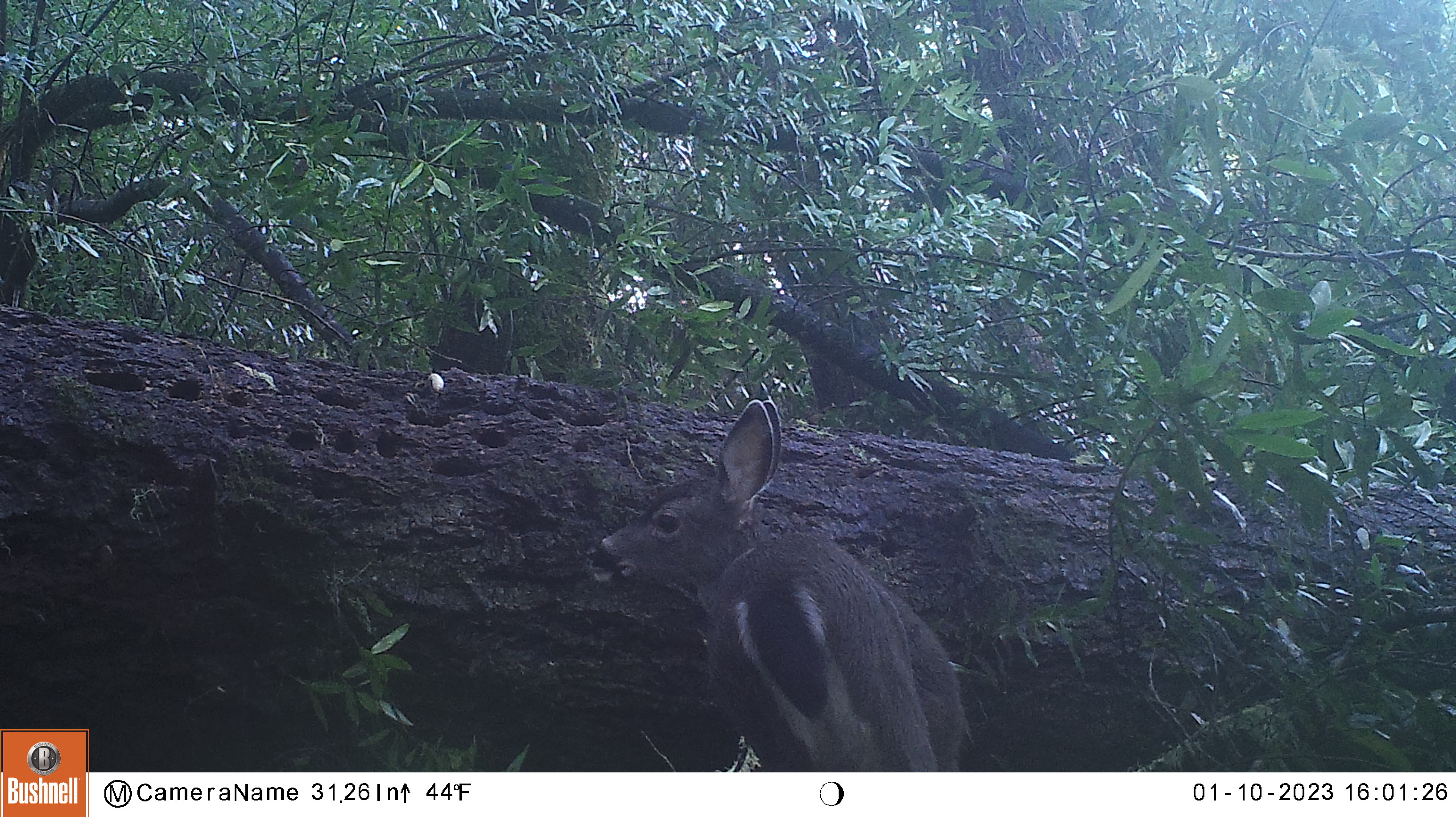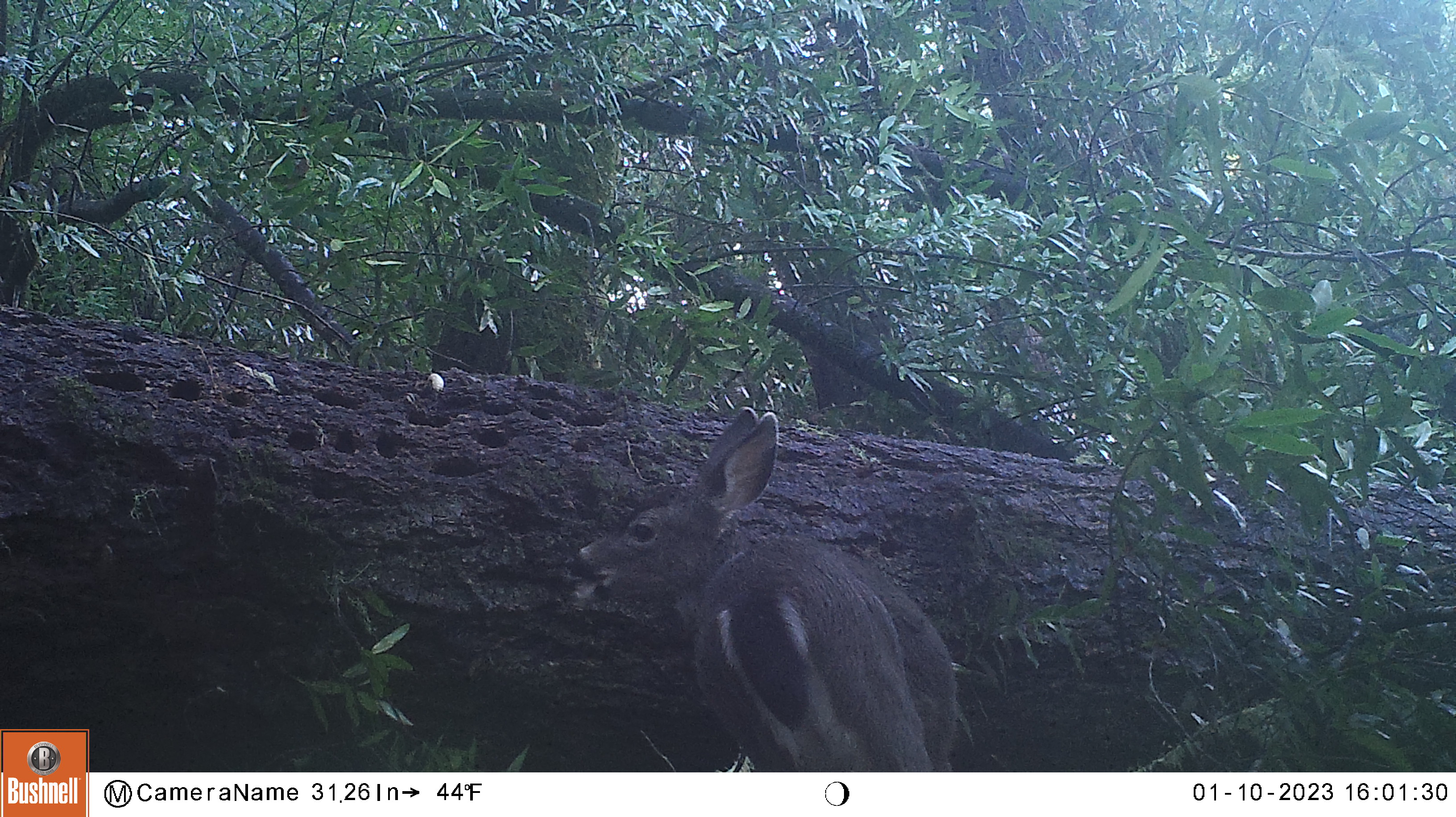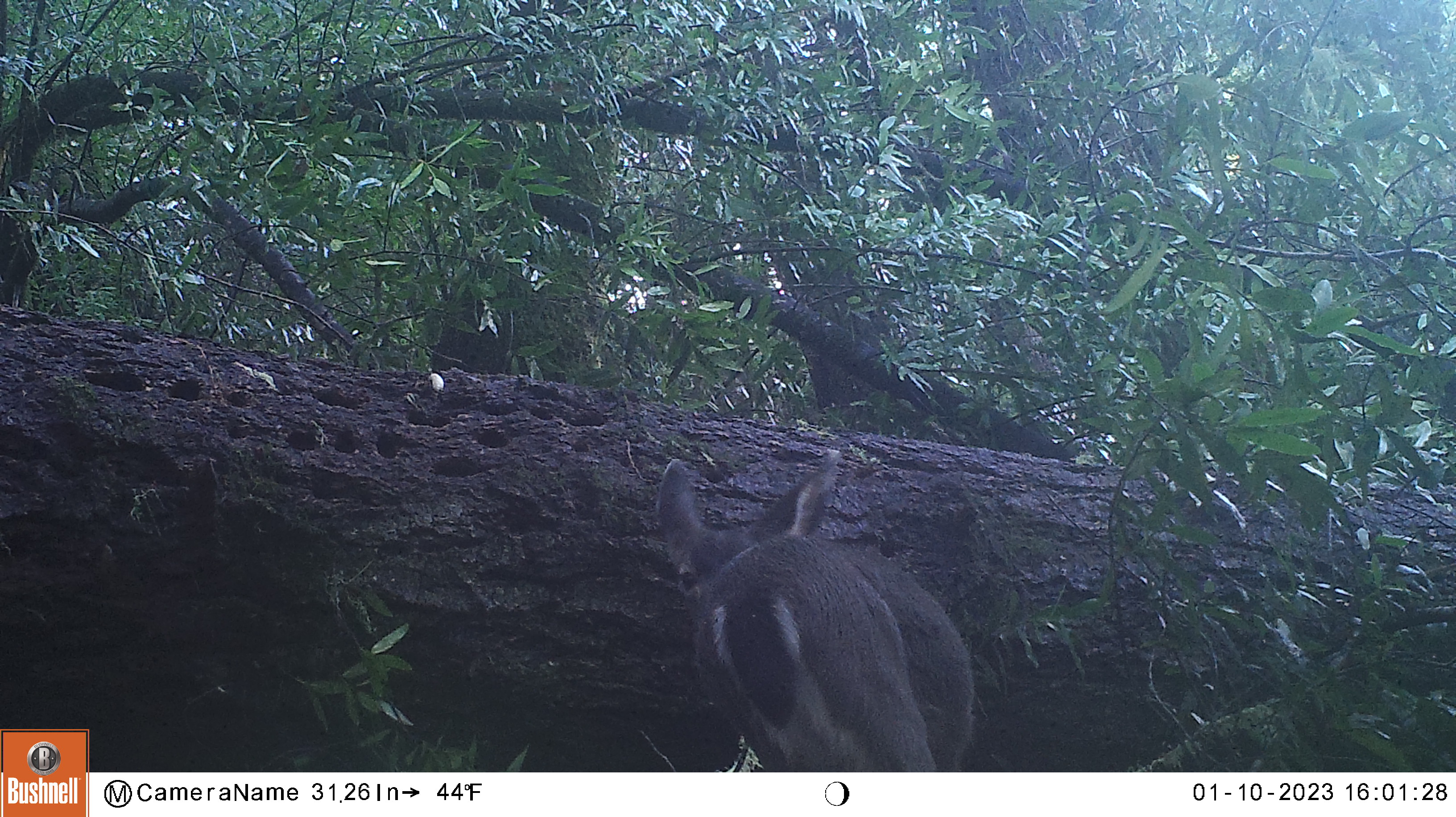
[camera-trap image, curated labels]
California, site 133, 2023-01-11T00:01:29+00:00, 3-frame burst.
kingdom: Animalia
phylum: Chordata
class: Mammalia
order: Artiodactyla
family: Cervidae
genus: Odocoileus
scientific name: Odocoileus hemionus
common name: mule deer